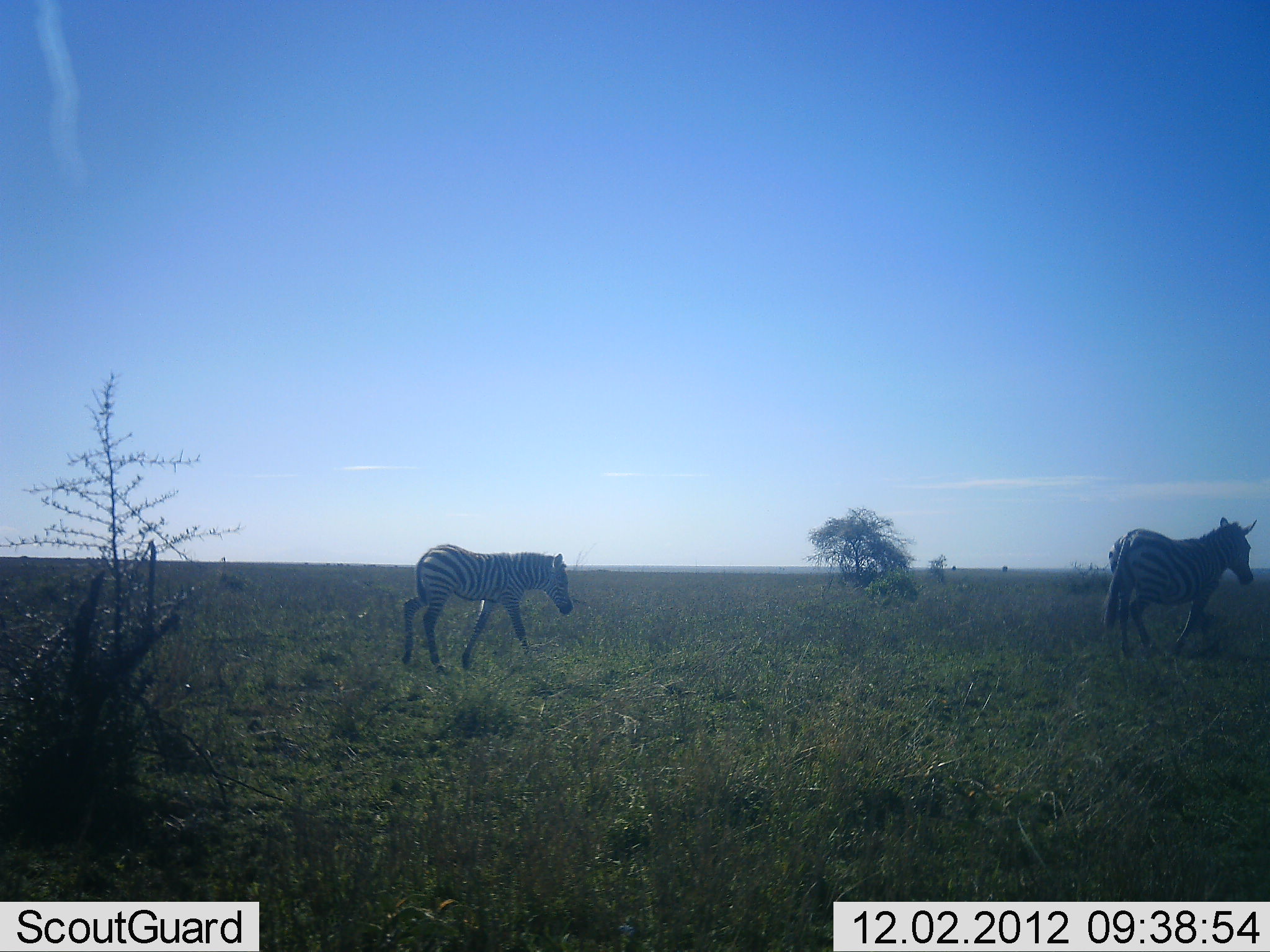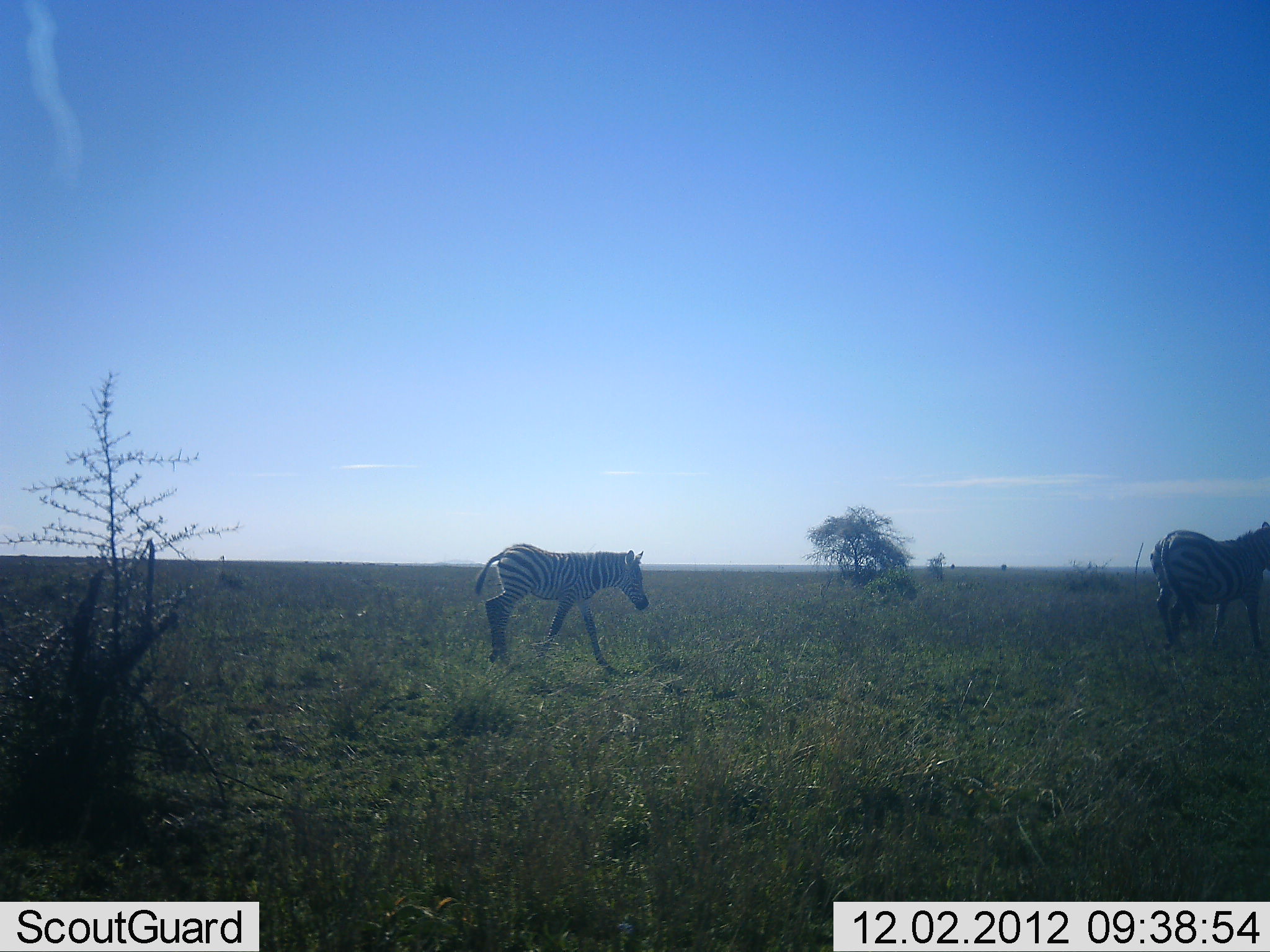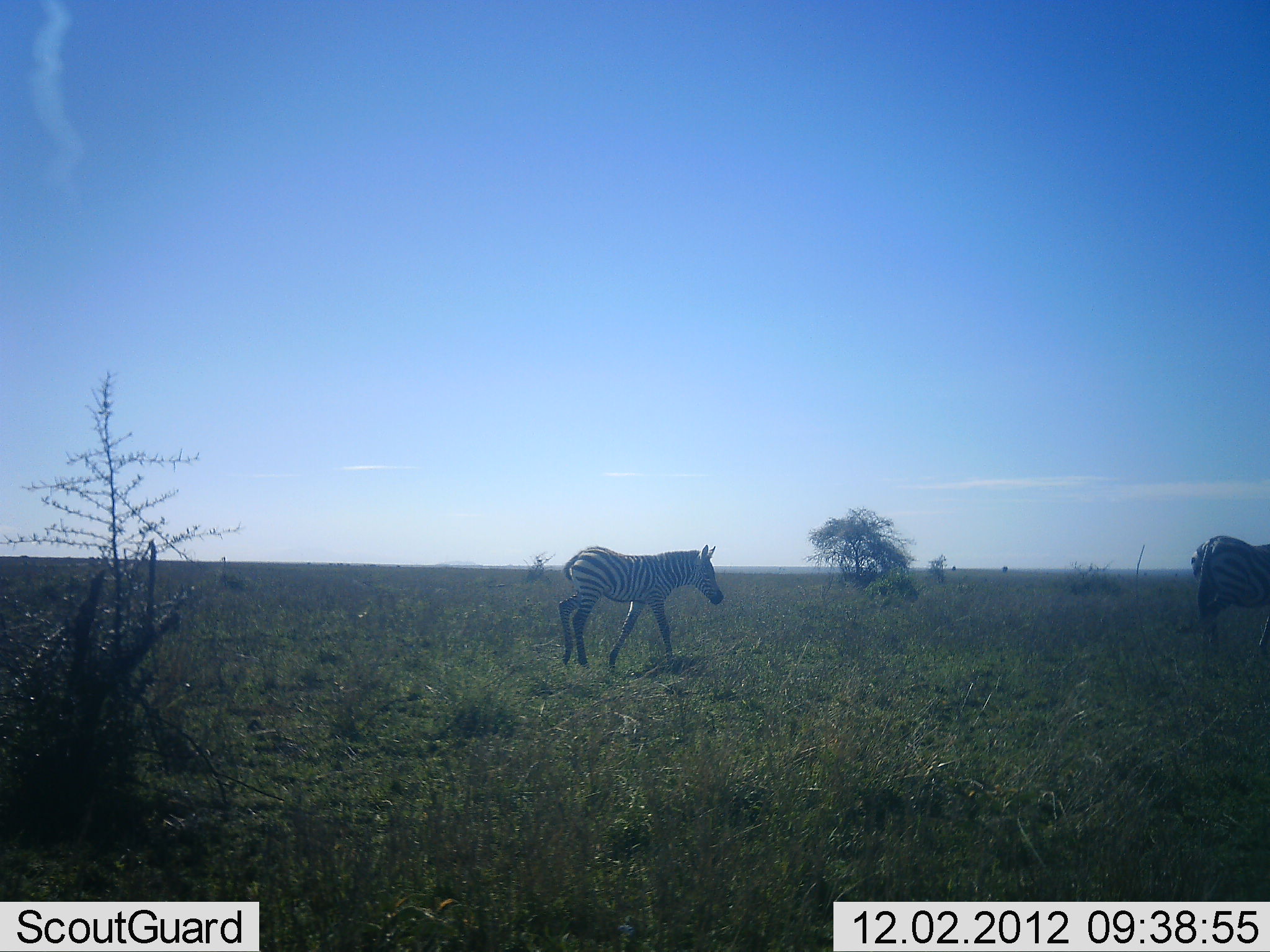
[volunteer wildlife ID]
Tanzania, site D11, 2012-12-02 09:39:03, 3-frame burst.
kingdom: Animalia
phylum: Chordata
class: Mammalia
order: Perissodactyla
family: Equidae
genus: Equus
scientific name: Equus quagga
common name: plains zebra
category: zebra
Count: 2.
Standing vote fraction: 0%.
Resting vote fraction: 0%.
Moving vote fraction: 100%.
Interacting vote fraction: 0%.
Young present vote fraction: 40%.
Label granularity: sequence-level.